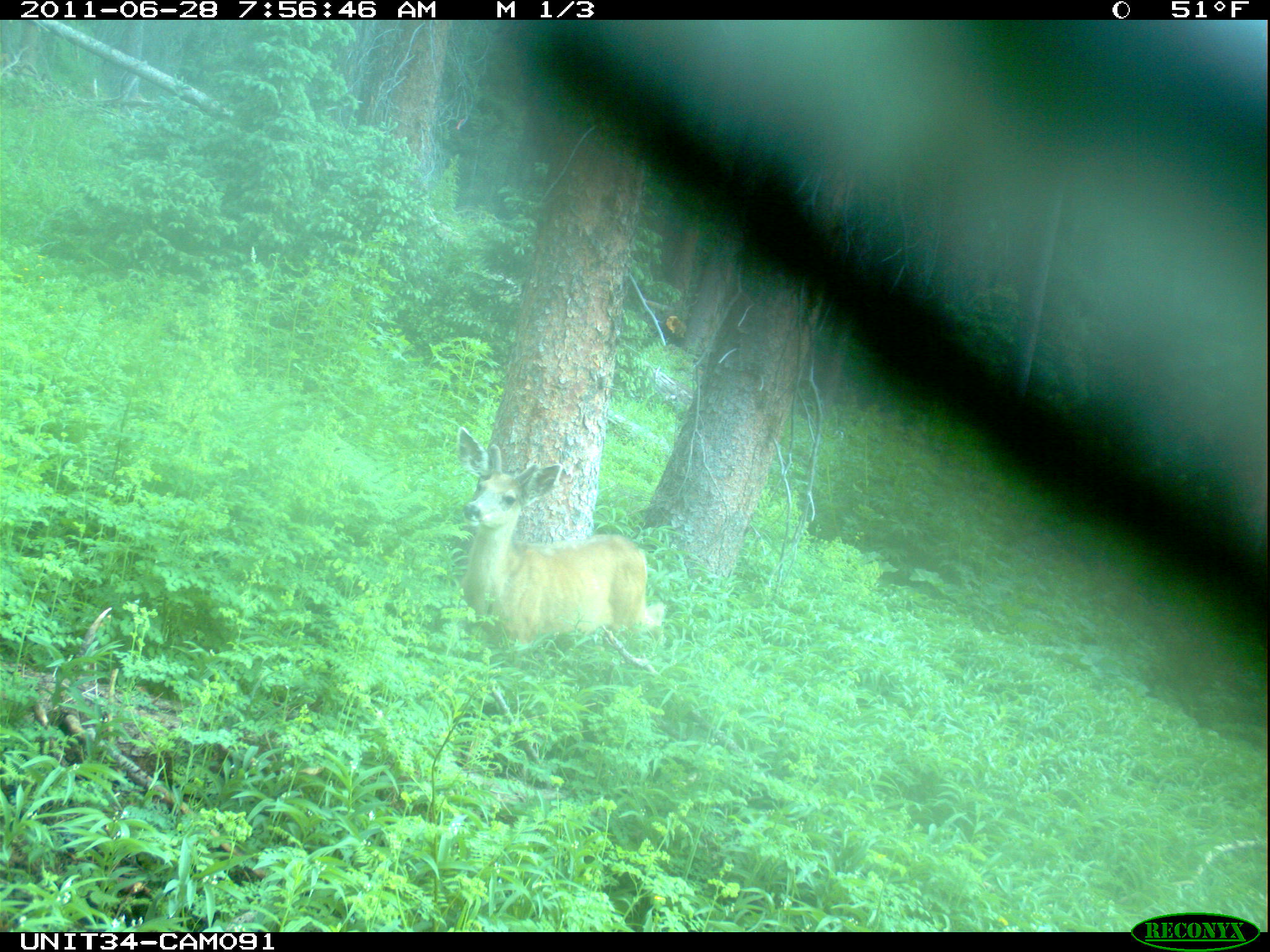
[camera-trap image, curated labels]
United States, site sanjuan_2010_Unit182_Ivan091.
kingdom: Animalia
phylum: Chordata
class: Mammalia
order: Artiodactyla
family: Cervidae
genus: Odocoileus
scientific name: Odocoileus hemionus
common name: mule deer